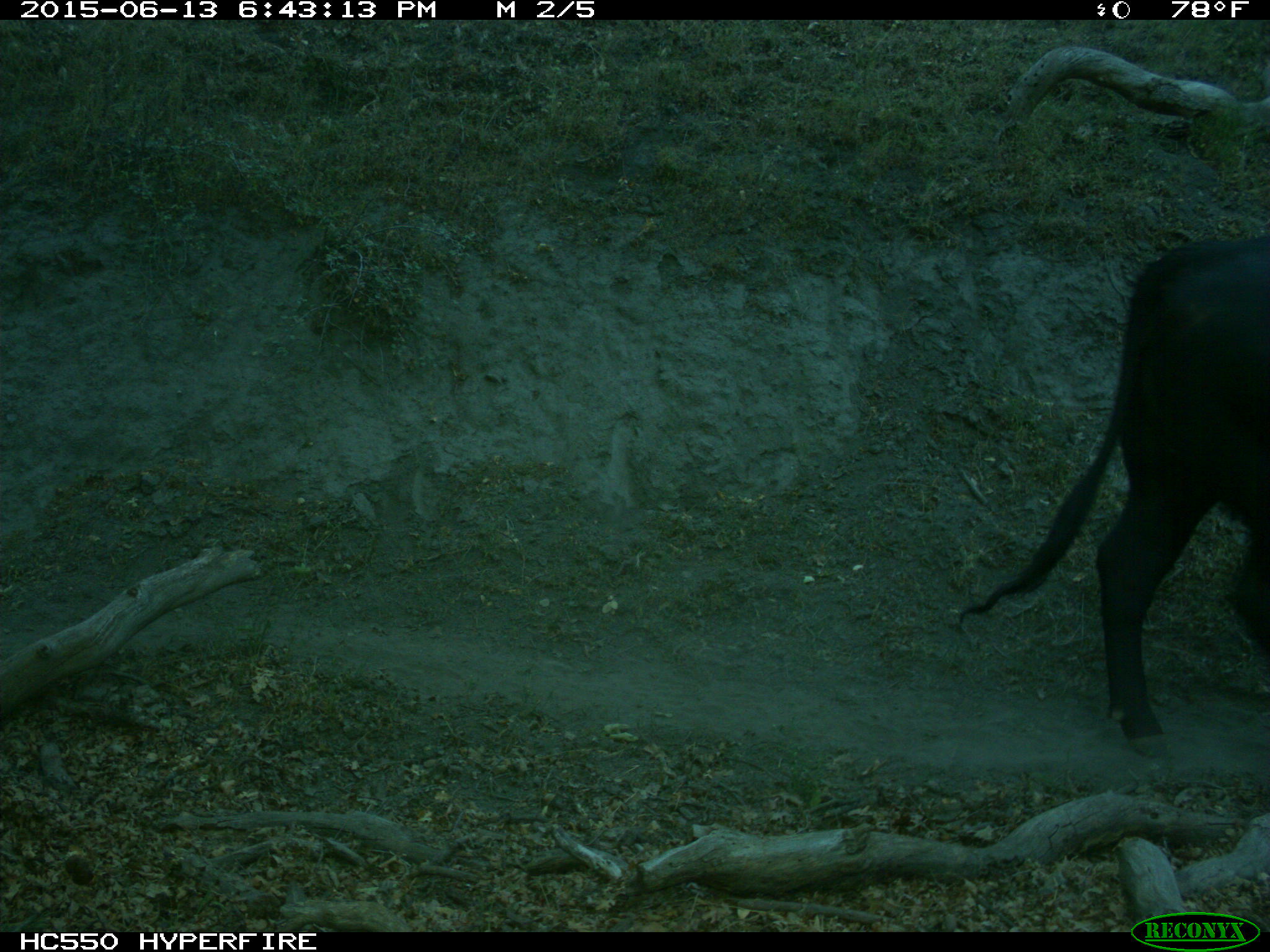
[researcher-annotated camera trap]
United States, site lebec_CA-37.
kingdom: Animalia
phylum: Chordata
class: Mammalia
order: Artiodactyla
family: Bovidae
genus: Bos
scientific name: Bos taurus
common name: domestic cow